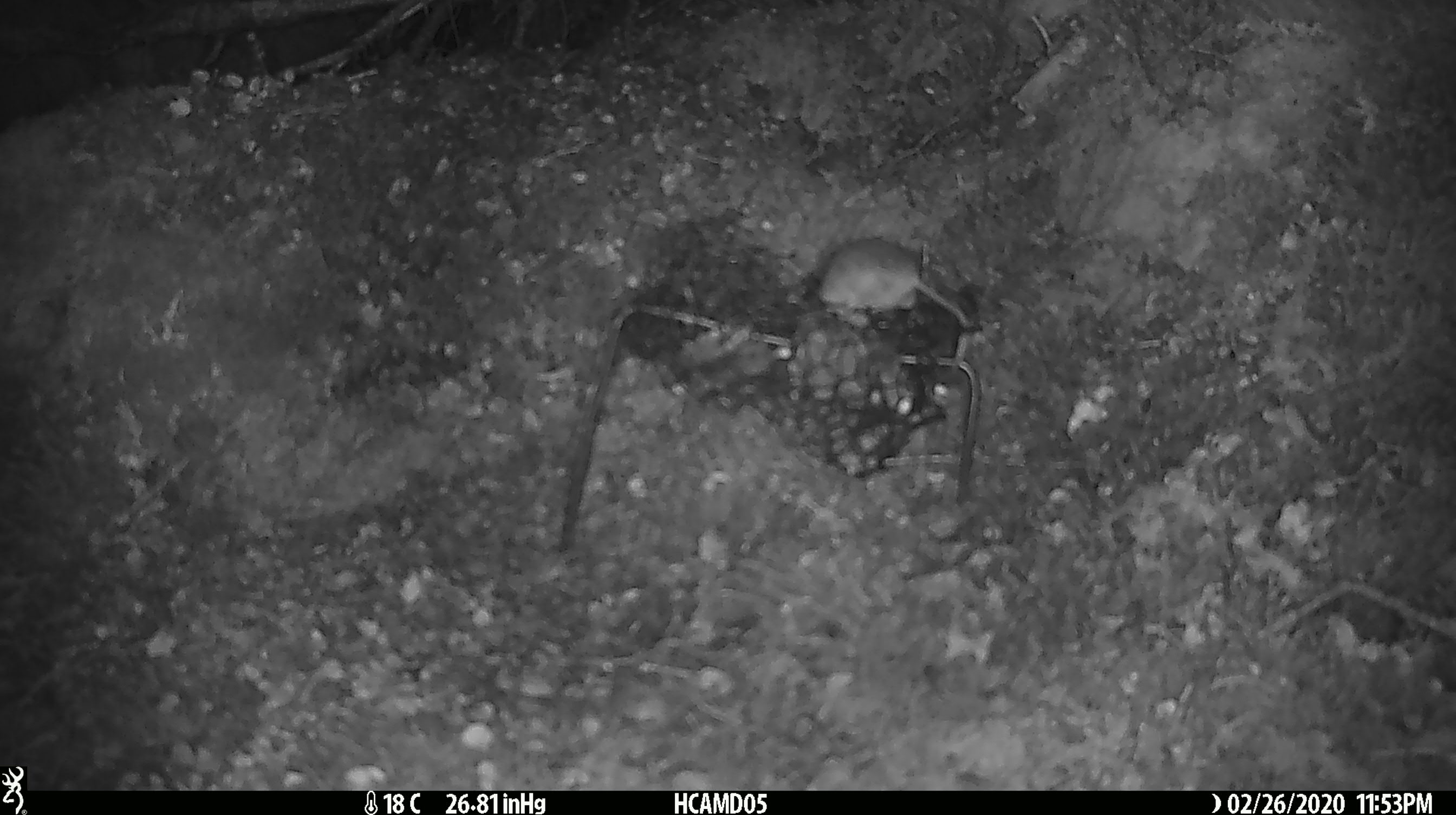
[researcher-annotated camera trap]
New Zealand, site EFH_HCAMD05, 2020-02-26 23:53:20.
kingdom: Animalia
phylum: Chordata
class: Mammalia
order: Rodentia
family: Muridae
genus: Mus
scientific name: Mus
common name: mouse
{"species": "mouse (Mus)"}